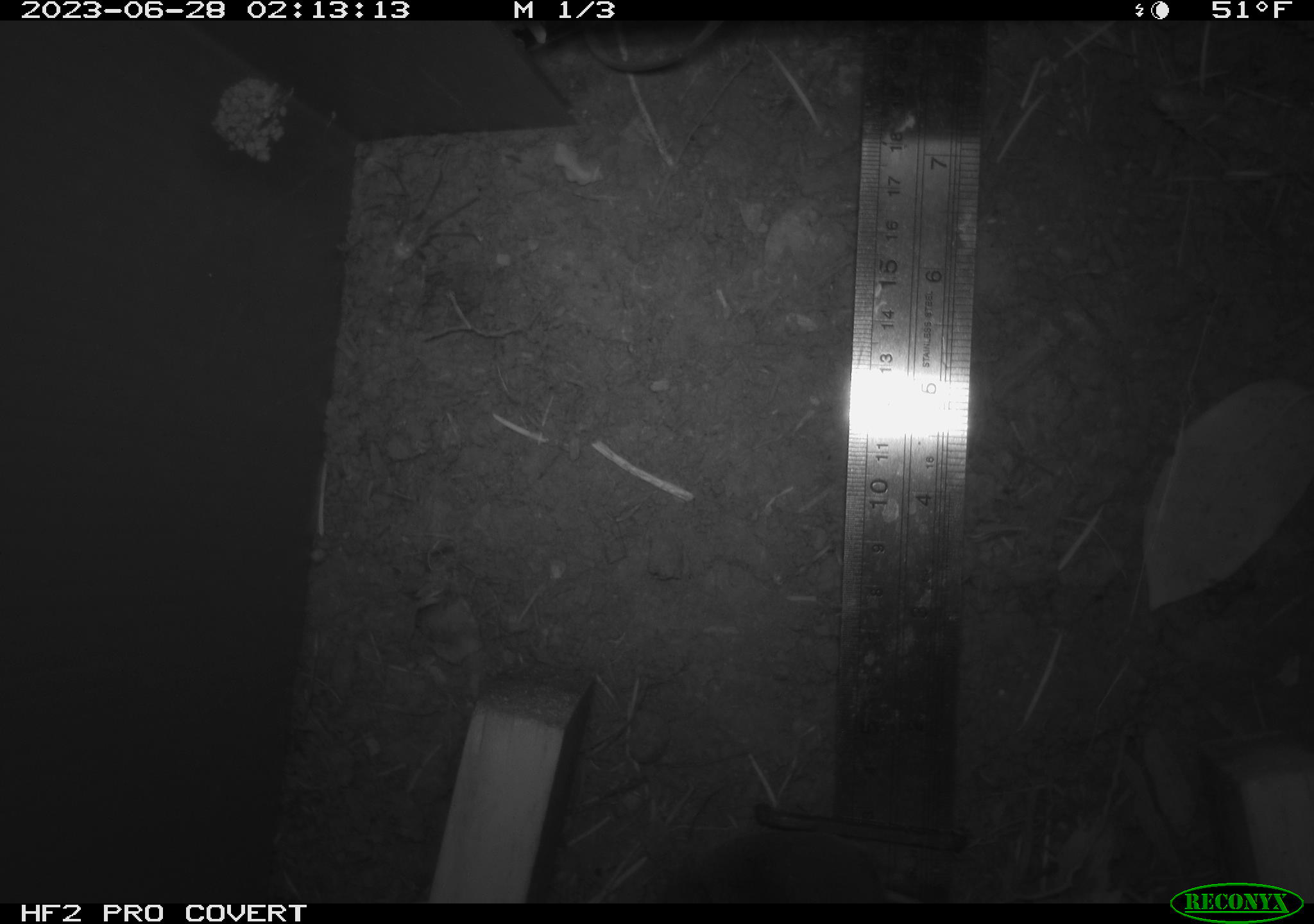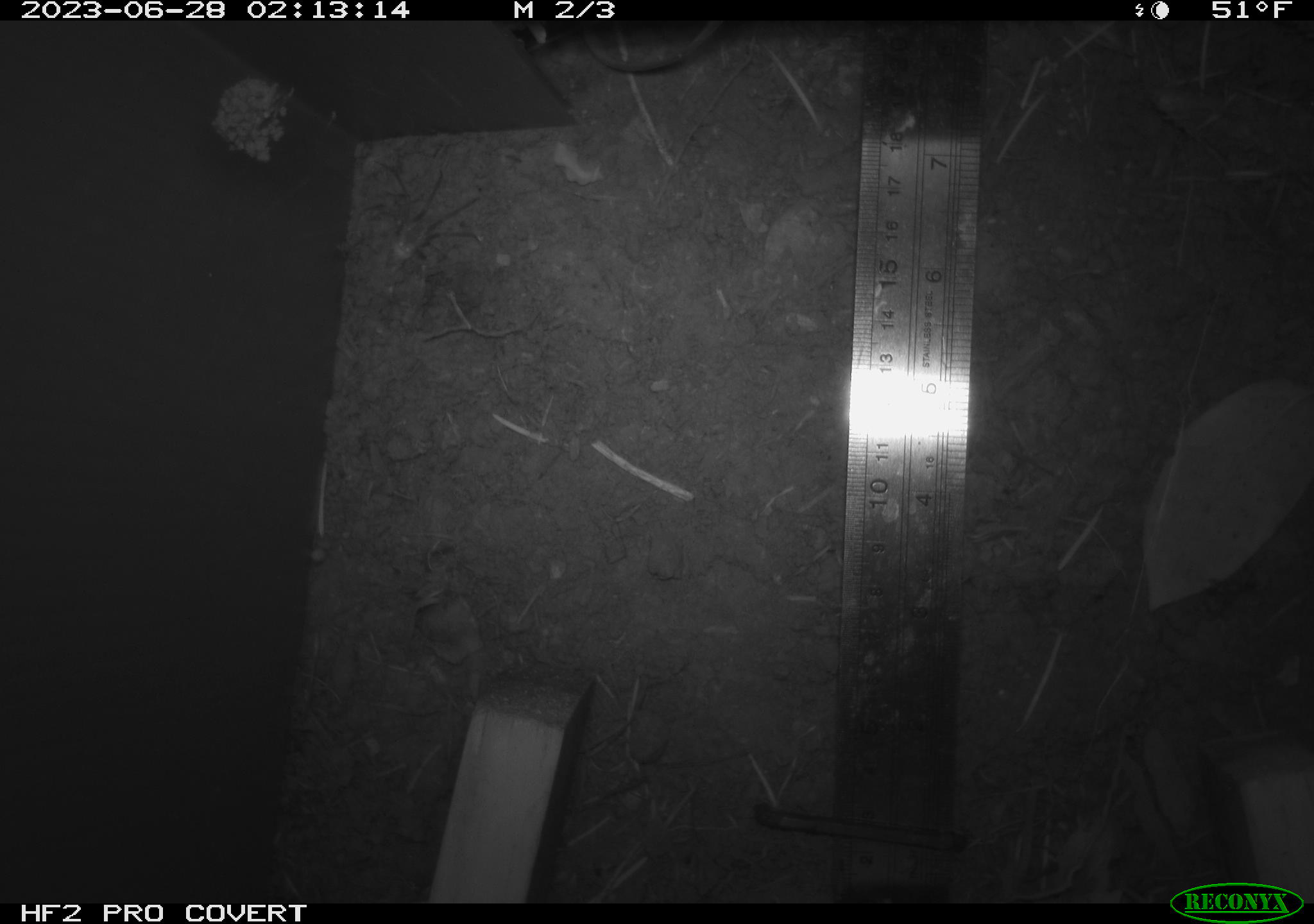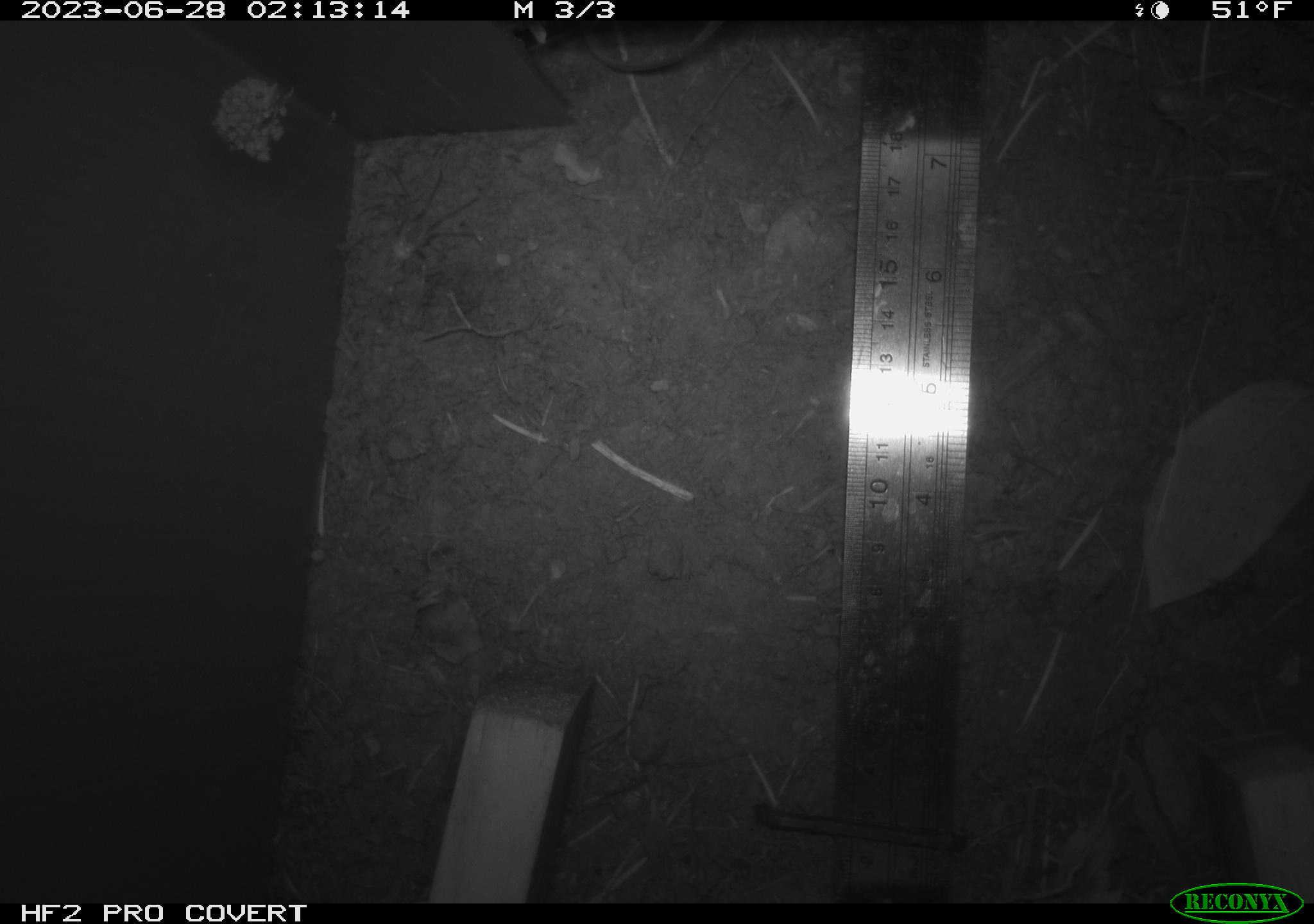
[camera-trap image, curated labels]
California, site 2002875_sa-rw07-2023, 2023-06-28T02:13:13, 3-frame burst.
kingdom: Animalia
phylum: Chordata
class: Mammalia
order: Rodentia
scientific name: Rodentia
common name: mouse species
Mouse species (Rodentia).